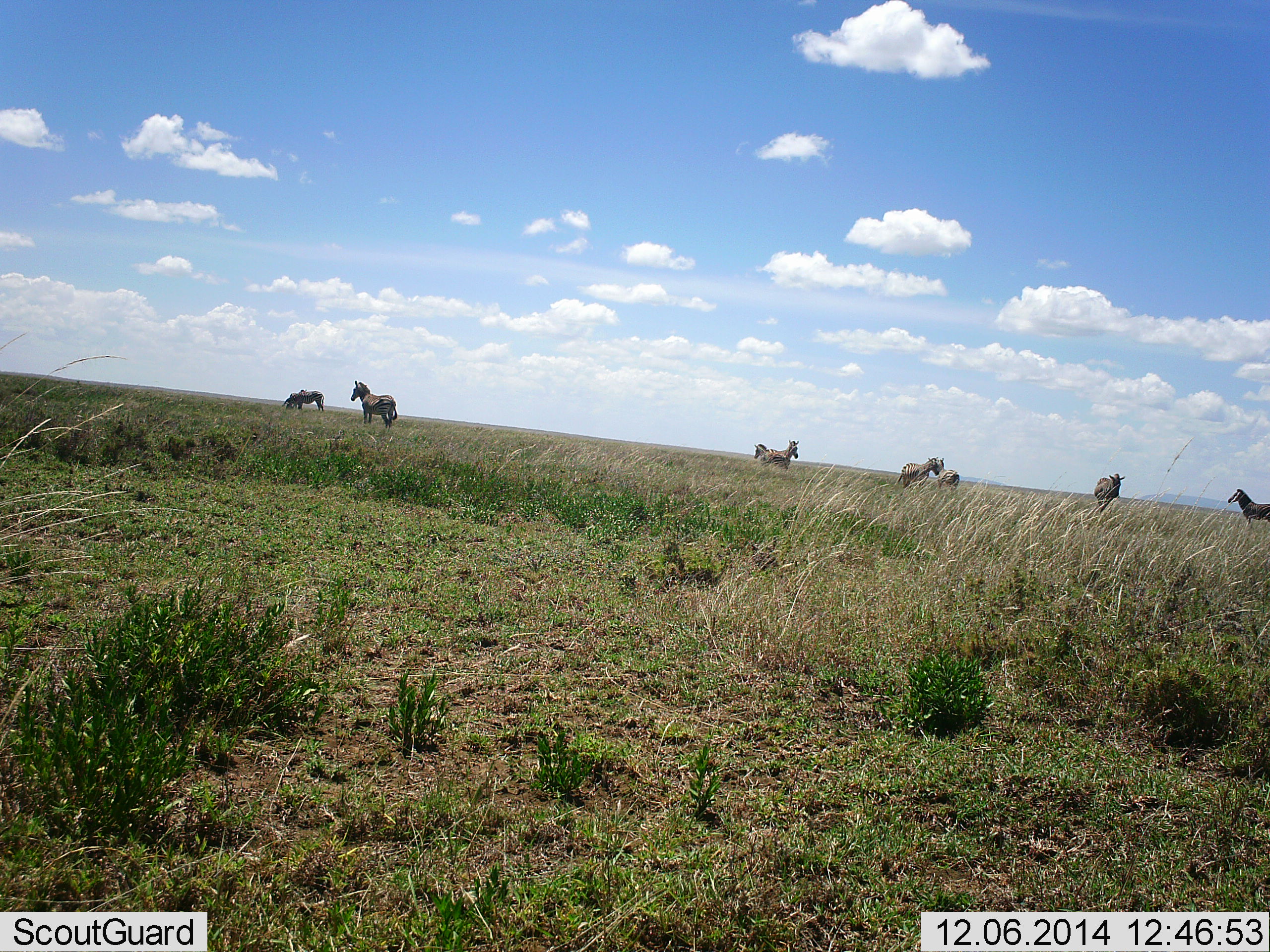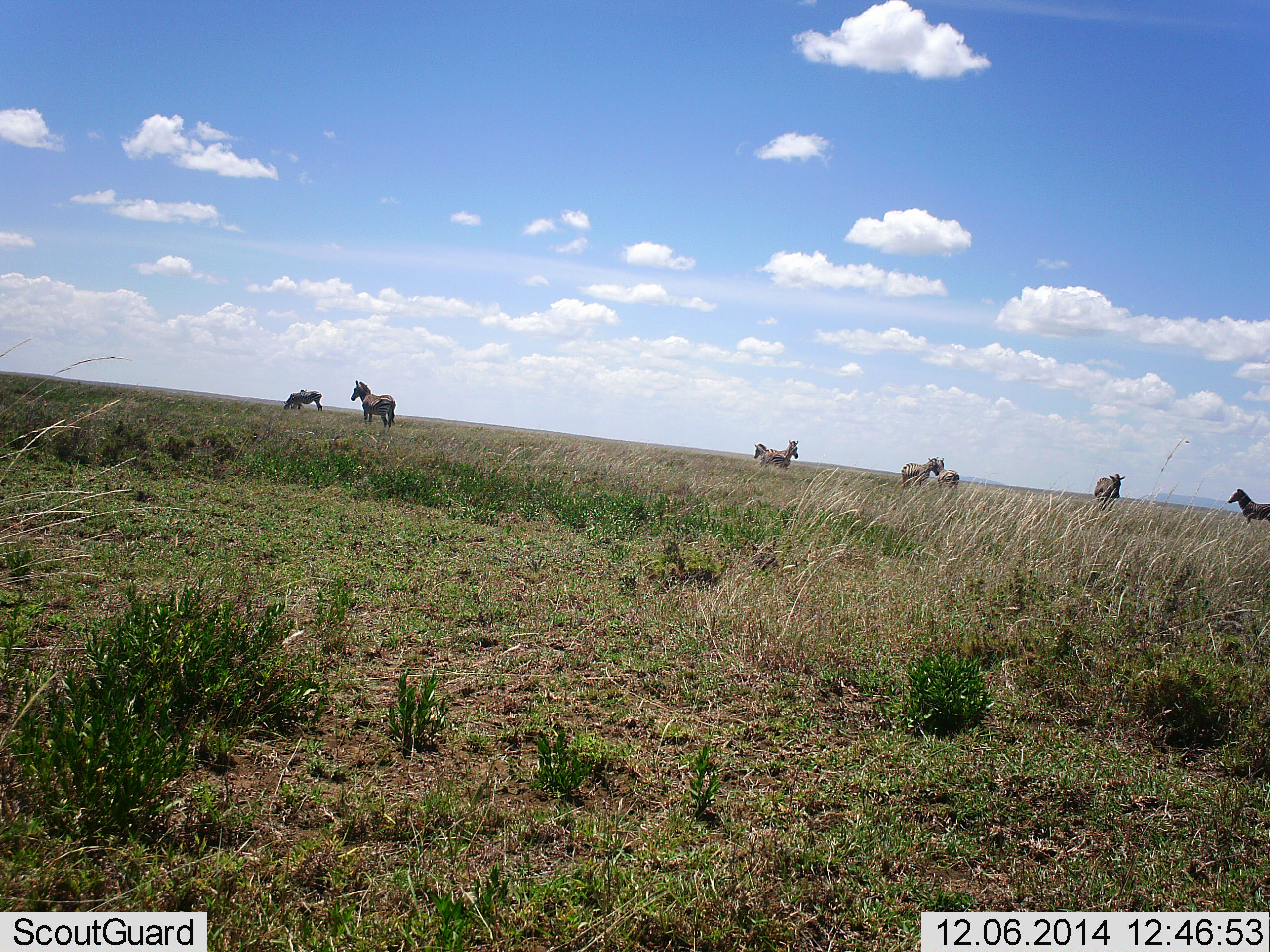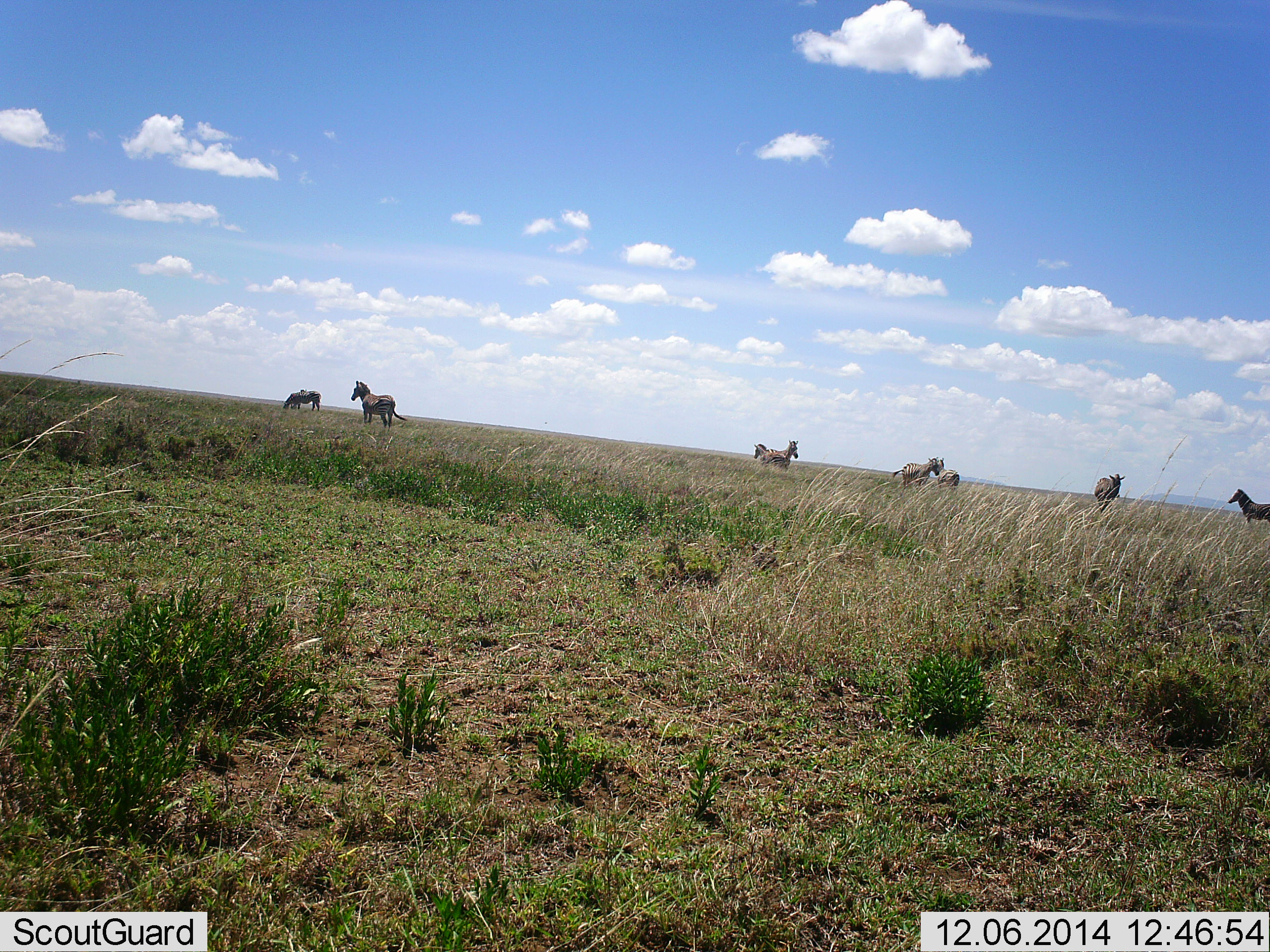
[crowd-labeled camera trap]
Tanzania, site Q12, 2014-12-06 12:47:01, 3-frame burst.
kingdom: Animalia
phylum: Chordata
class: Mammalia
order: Perissodactyla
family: Equidae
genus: Equus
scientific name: Equus quagga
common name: plains zebra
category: zebra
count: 8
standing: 100%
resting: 0%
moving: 0%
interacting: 10%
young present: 0%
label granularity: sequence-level